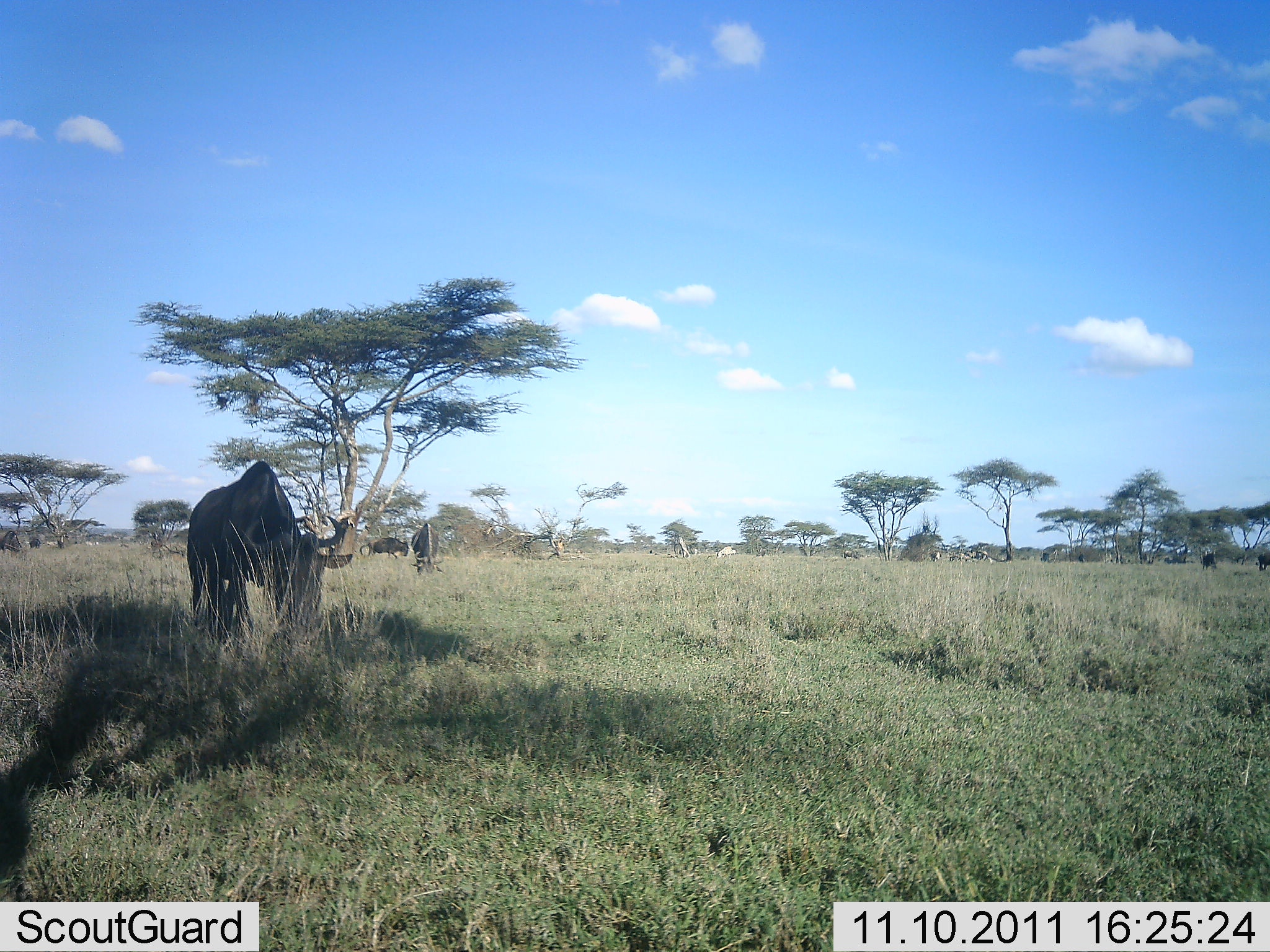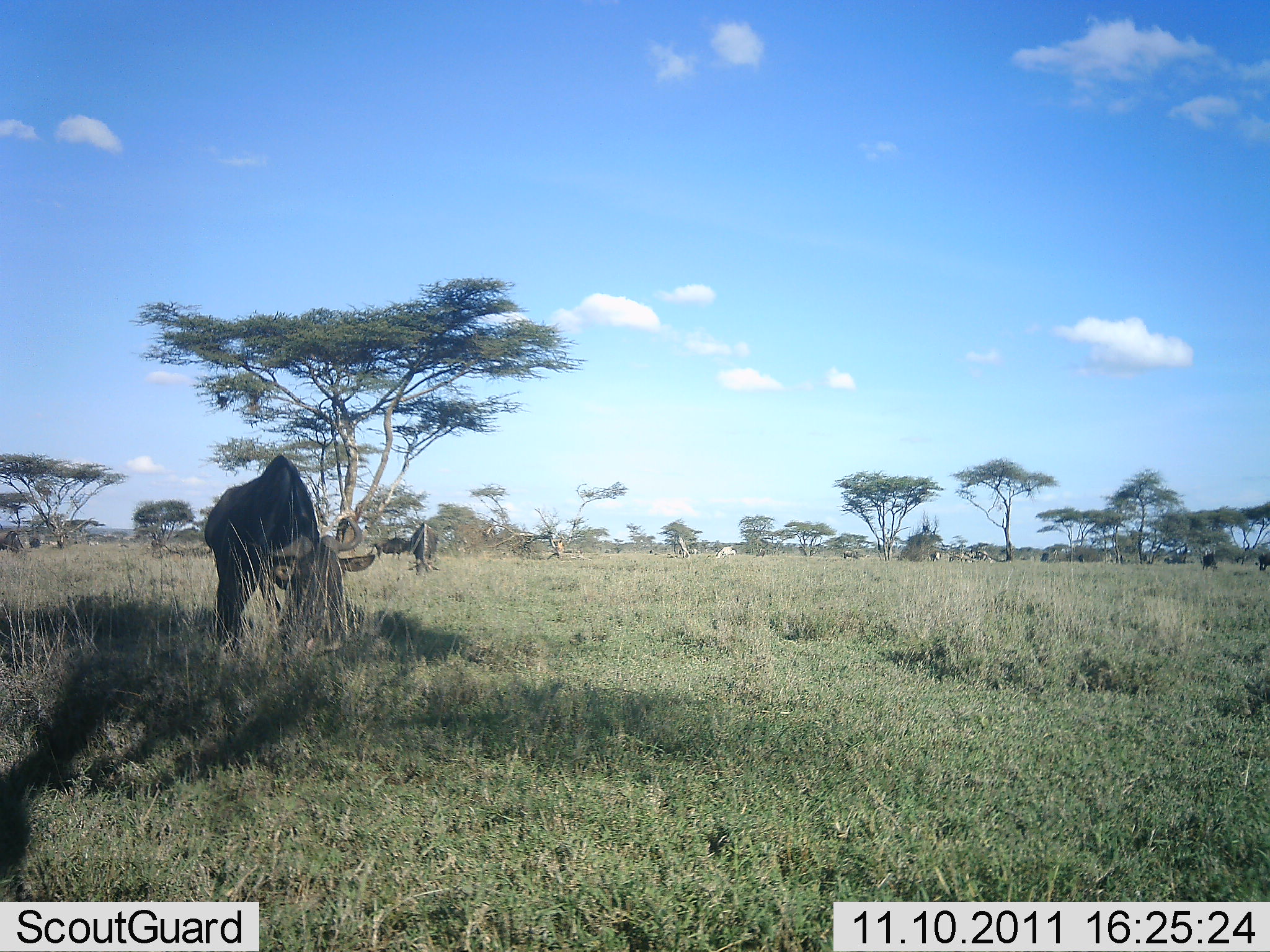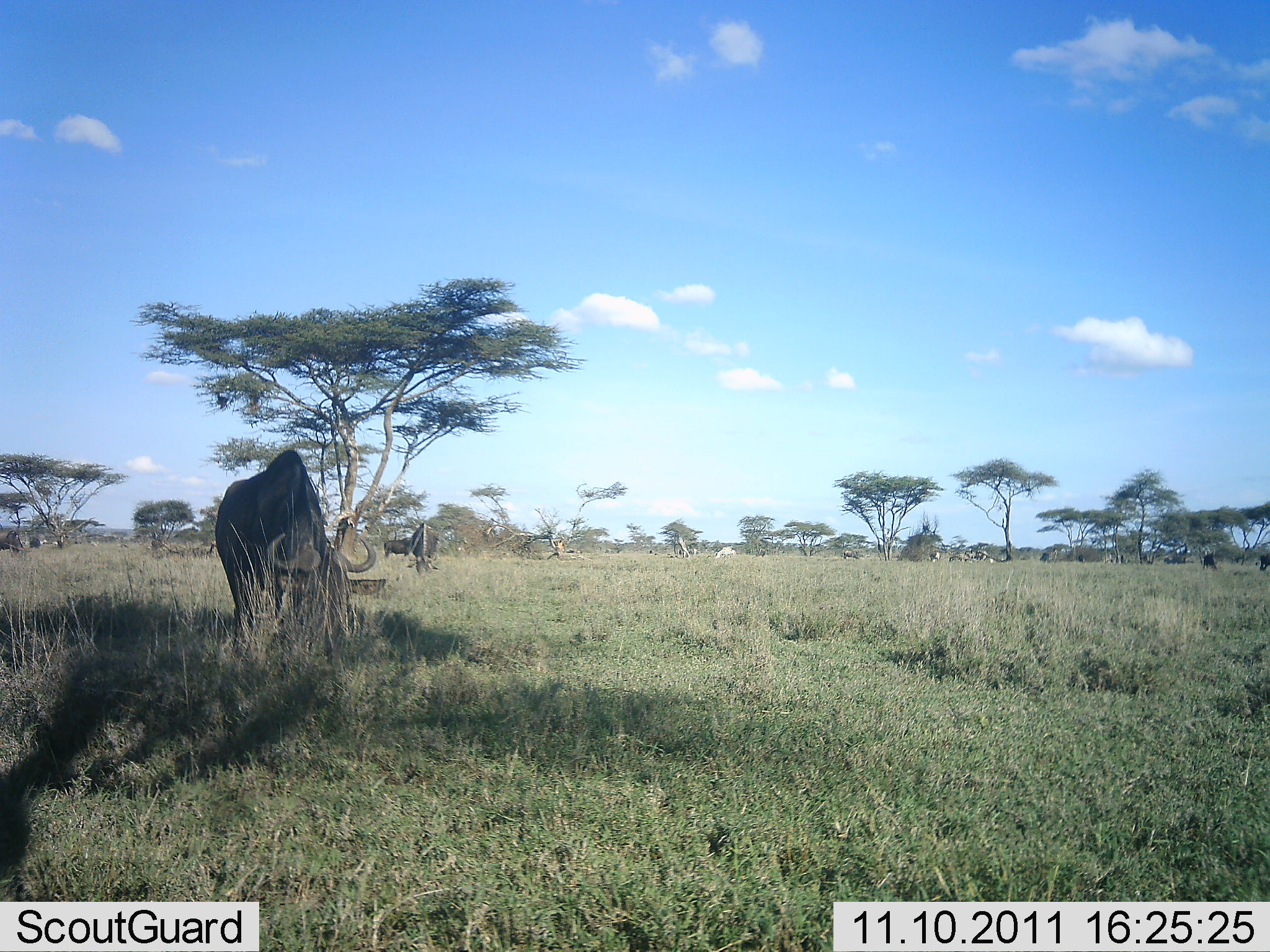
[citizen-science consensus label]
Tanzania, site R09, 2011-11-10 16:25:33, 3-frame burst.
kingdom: Animalia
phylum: Chordata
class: Mammalia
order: Artiodactyla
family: Bovidae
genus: Connochaetes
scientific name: Connochaetes taurinus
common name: blue wildebeest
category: wildebeest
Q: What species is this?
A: Wildebeest (blue wildebeest) (Connochaetes taurinus).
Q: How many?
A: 3.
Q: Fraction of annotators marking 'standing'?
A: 18%.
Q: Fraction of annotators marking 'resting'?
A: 0%.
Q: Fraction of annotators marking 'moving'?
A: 36%.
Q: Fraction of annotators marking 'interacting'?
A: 0%.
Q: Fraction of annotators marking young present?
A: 0%.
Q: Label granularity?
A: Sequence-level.